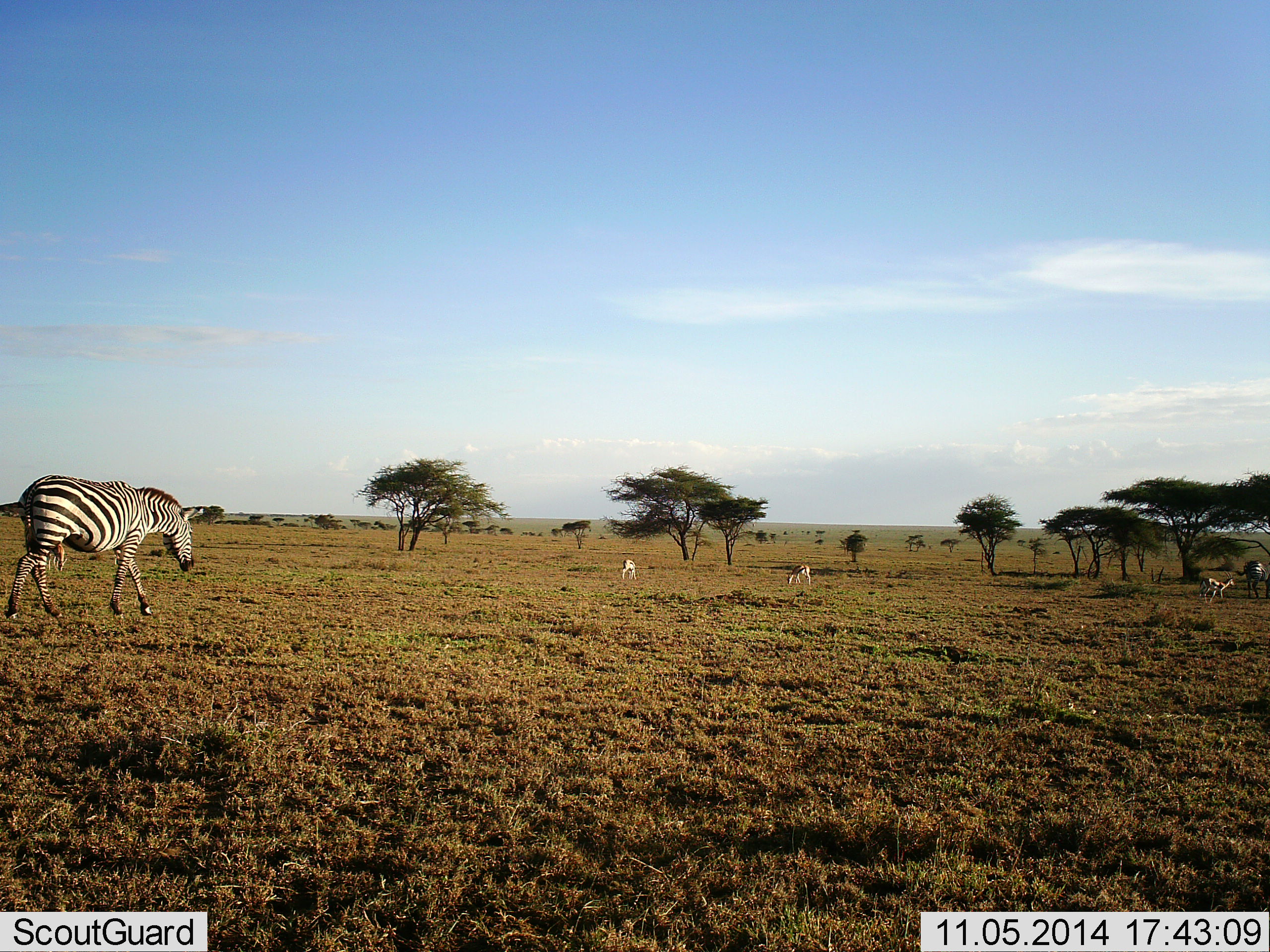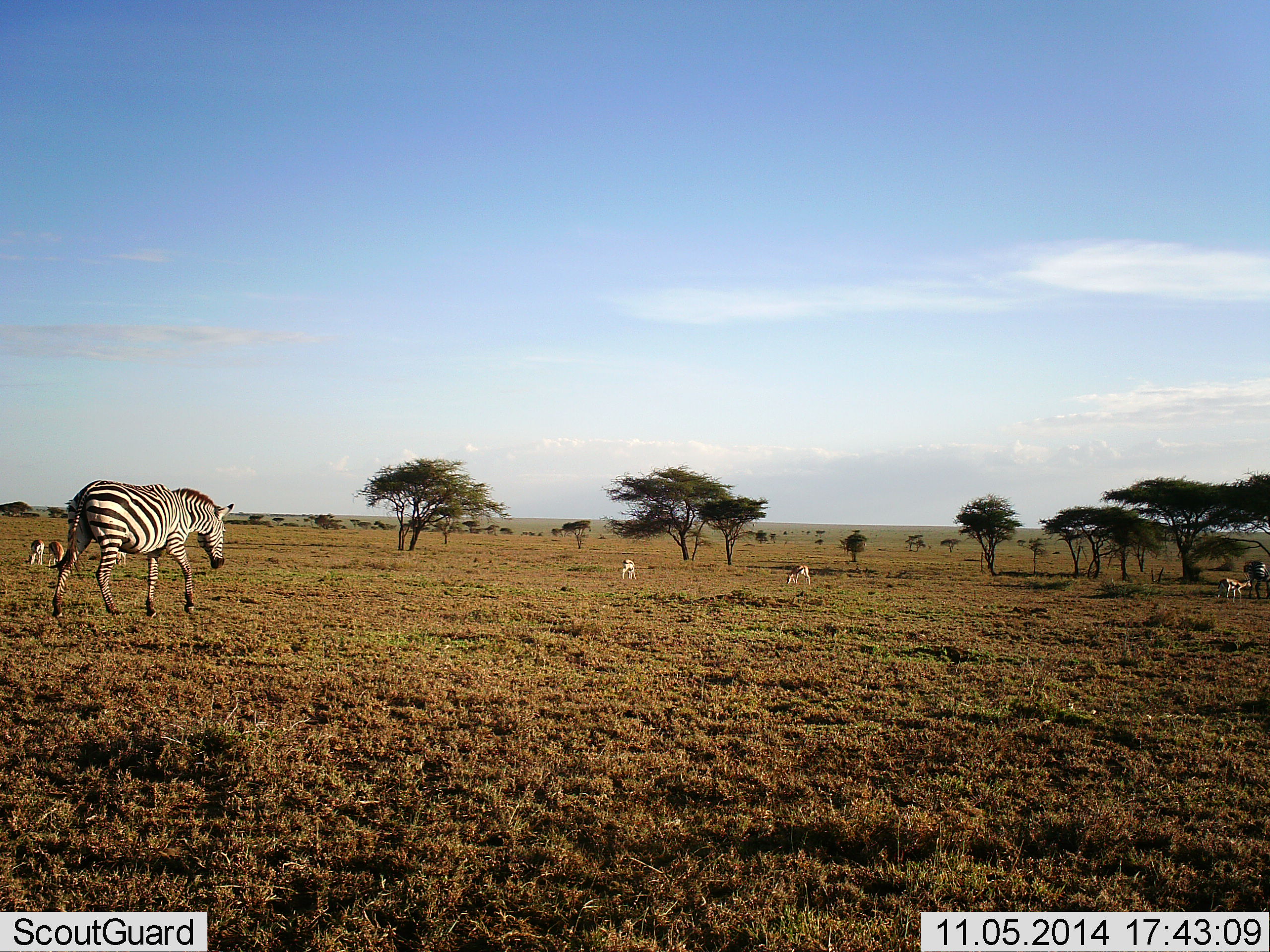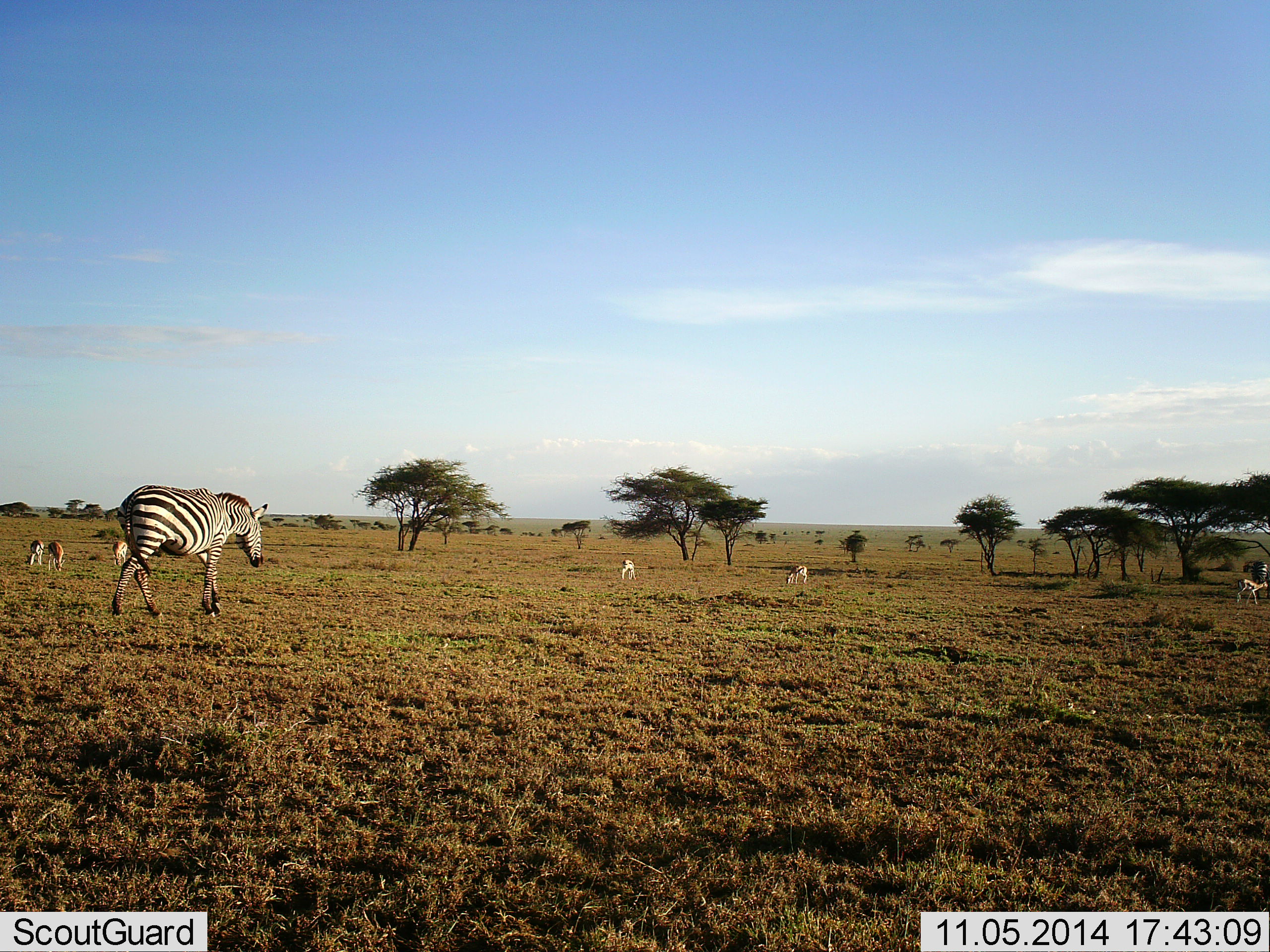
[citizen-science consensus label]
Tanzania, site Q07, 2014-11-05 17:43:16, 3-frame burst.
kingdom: Animalia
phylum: Chordata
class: Mammalia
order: Artiodactyla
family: Bovidae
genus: Eudorcas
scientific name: Eudorcas thomsonii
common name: thomson's gazelle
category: gazellethomsons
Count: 5.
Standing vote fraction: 23%.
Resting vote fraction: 0%.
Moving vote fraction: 31%.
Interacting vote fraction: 0%.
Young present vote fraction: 8%.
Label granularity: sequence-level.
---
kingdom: Animalia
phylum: Chordata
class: Mammalia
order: Perissodactyla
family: Equidae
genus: Equus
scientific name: Equus quagga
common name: plains zebra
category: zebra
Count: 1.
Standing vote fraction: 21%.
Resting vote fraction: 0%.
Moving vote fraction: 88%.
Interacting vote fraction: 4%.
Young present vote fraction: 4%.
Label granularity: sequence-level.